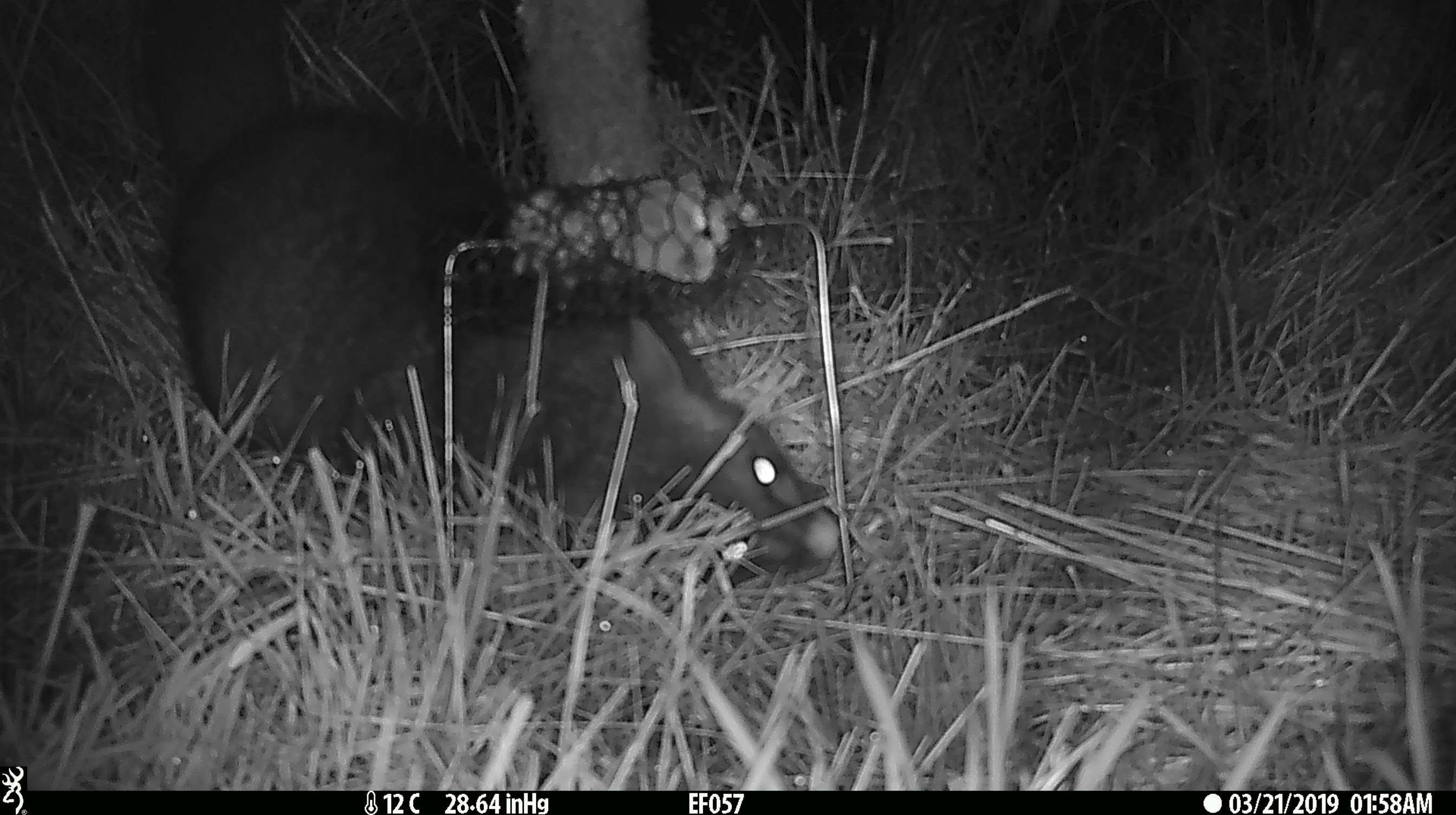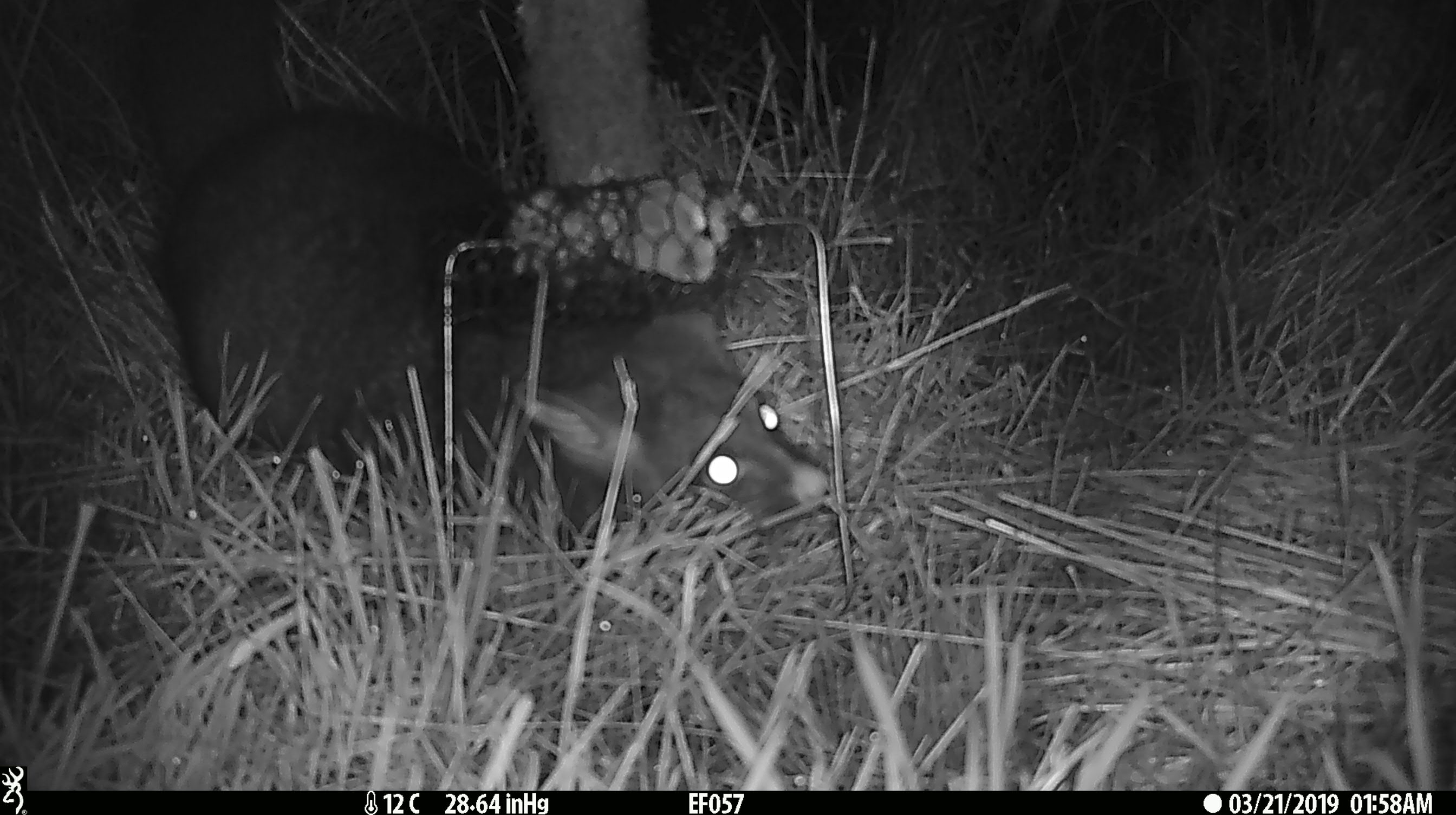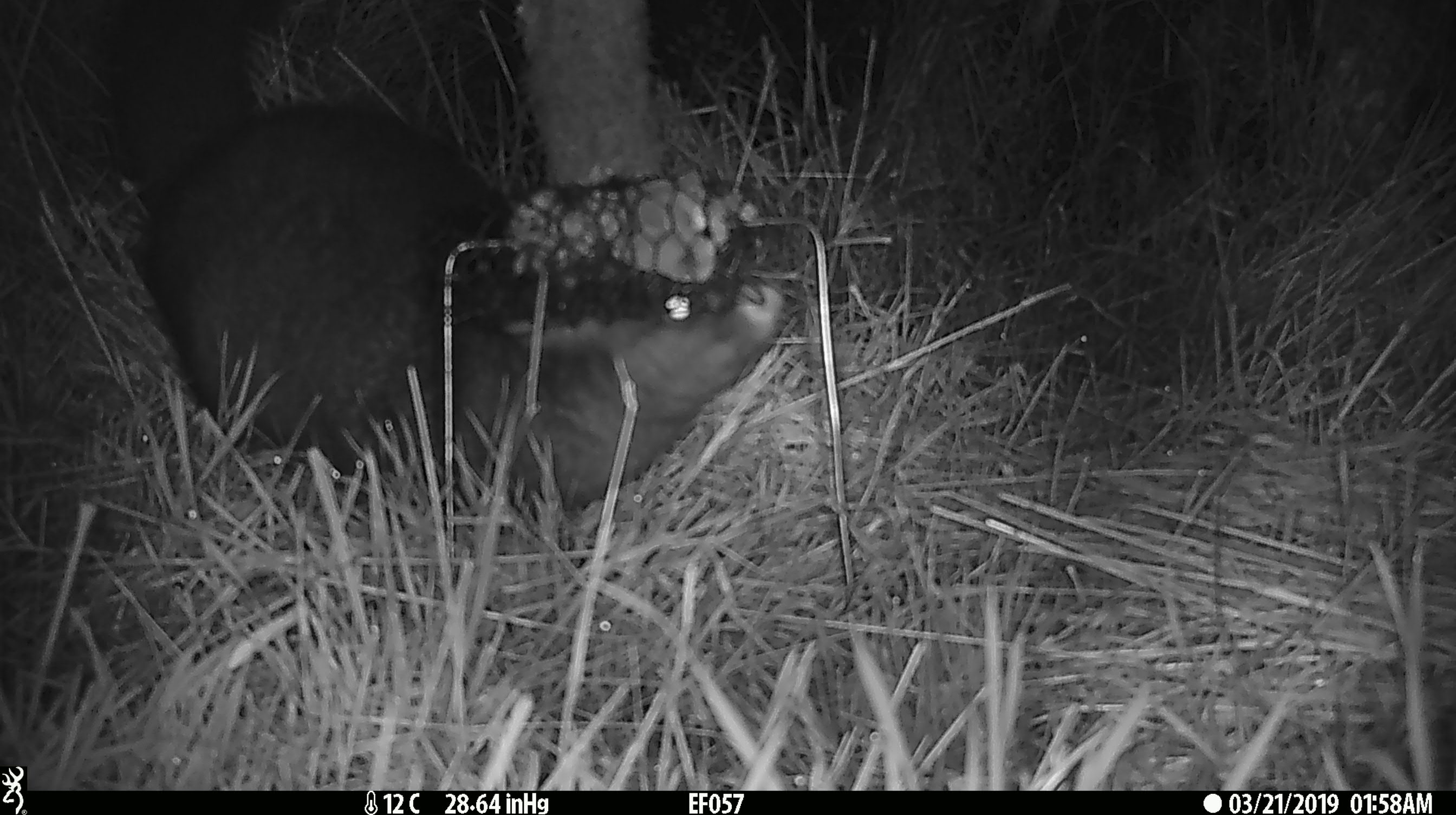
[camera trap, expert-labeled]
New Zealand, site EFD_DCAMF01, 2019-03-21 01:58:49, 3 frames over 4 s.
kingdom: Animalia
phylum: Chordata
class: Mammalia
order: Diprotodontia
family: Phalangeridae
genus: Trichosurus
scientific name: Trichosurus vulpecula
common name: common brushtail possum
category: possum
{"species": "possum (common brushtail possum) (Trichosurus vulpecula)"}